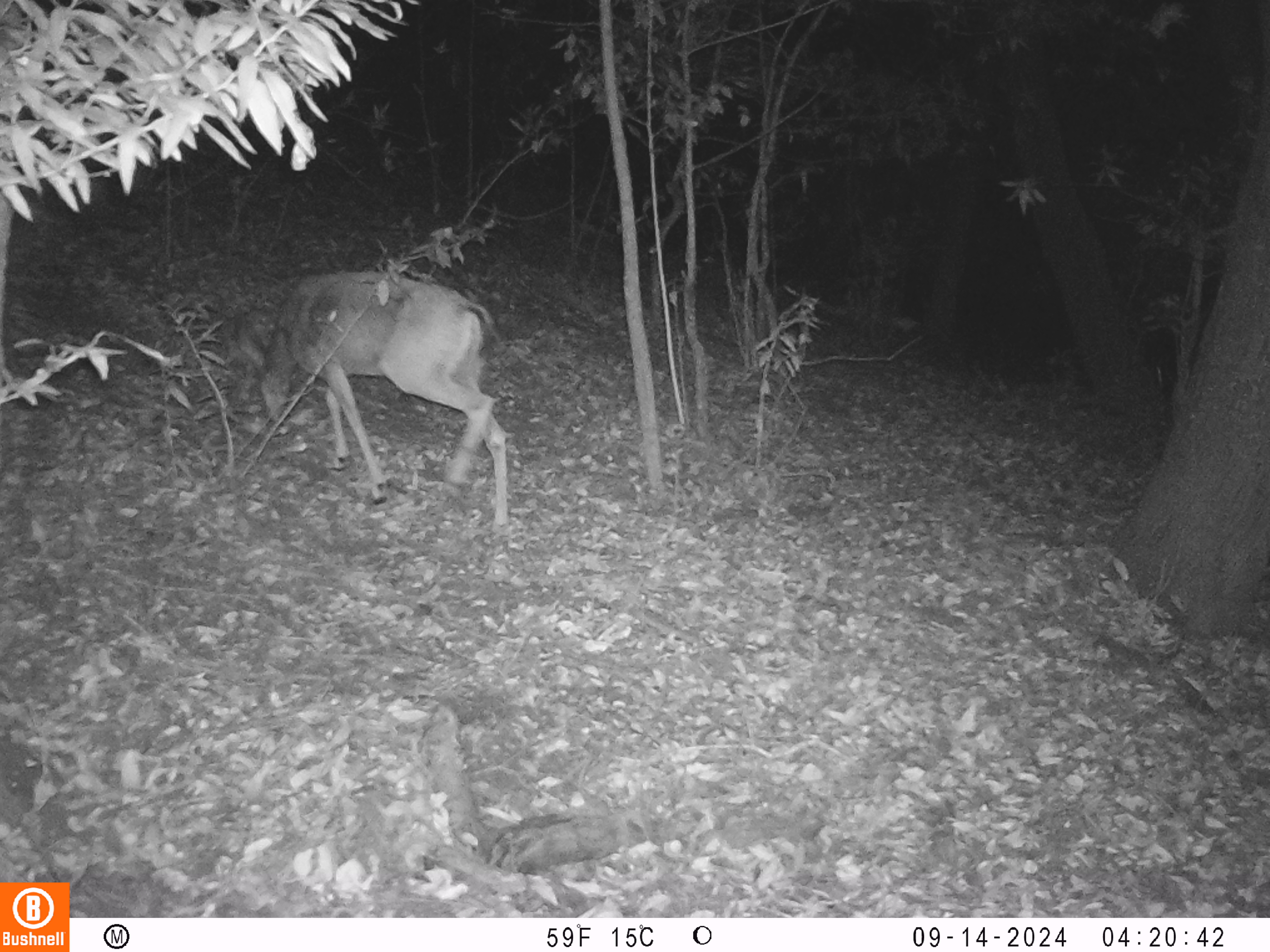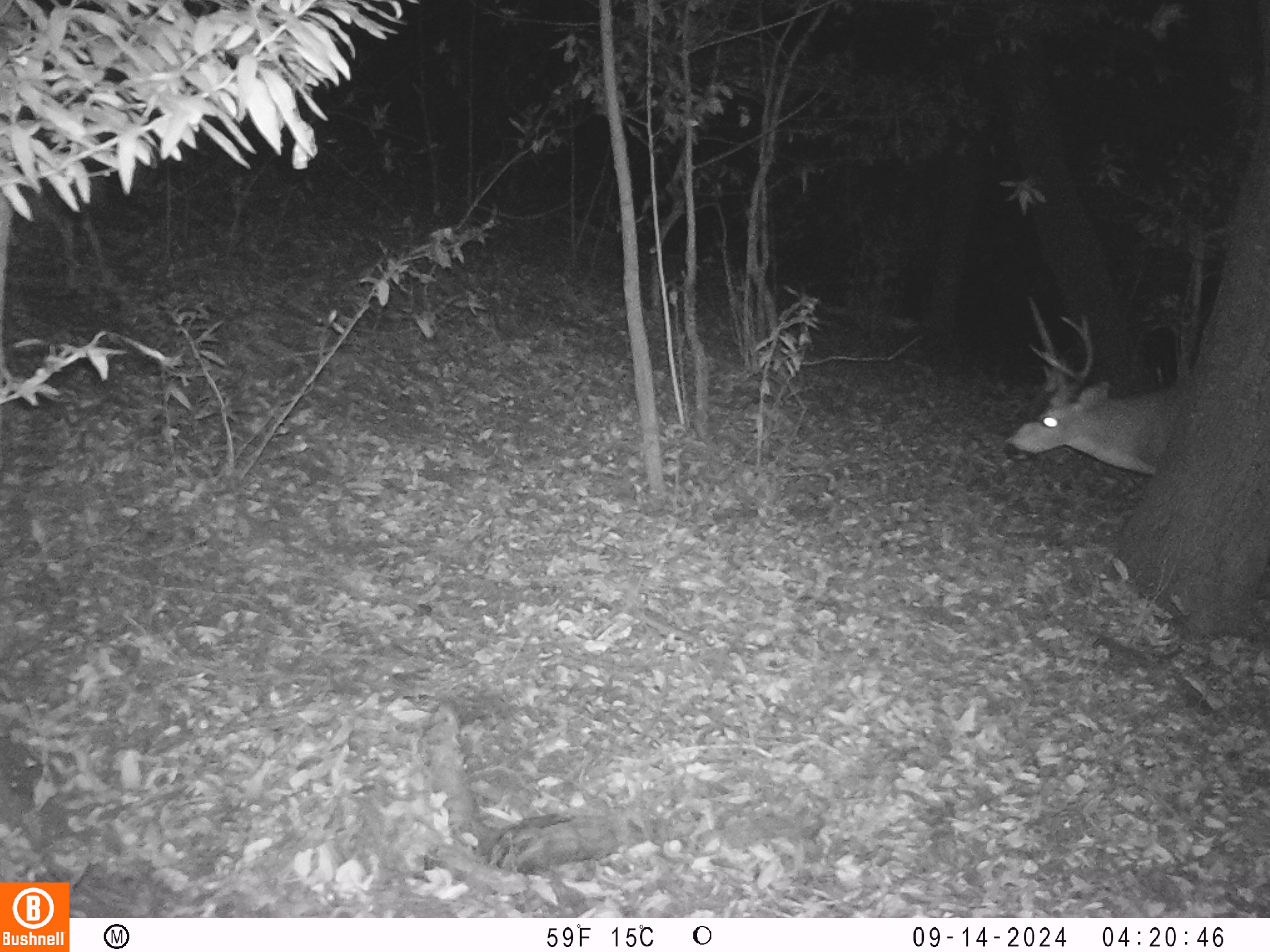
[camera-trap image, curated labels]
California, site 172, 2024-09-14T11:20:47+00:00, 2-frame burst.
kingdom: Animalia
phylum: Chordata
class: Mammalia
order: Artiodactyla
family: Cervidae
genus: Odocoileus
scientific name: Odocoileus hemionus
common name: mule deer